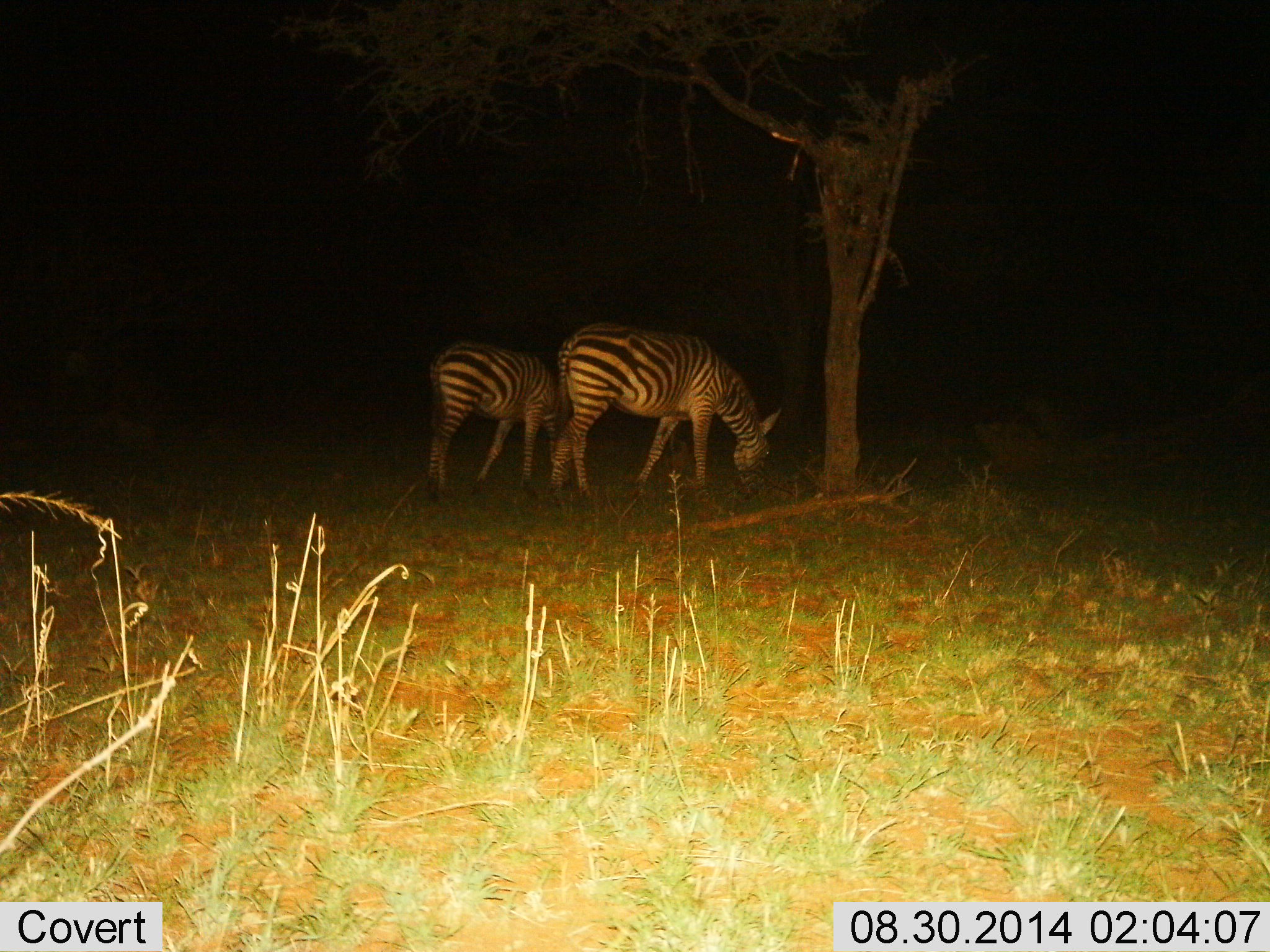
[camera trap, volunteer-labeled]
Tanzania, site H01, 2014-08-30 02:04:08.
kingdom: Animalia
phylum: Chordata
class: Mammalia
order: Perissodactyla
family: Equidae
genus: Equus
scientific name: Equus quagga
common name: plains zebra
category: zebra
Zebra (plains zebra) (Equus quagga), count 2. Behavior (volunteer vote fractions): standing 10%, resting 0%, moving 0%, interacting 0%. Young present (vote fraction): 10%. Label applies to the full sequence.